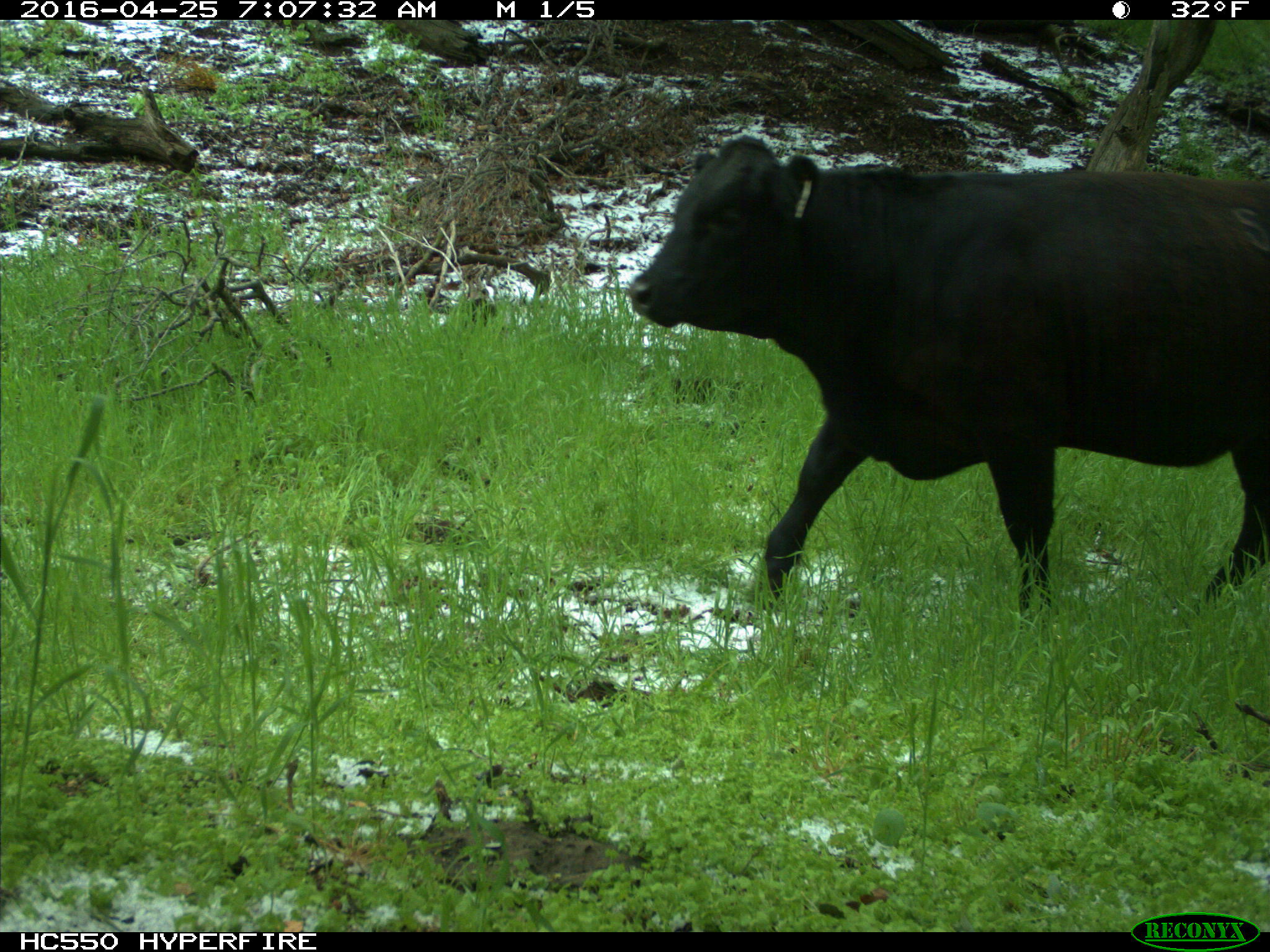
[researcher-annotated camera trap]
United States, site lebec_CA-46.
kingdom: Animalia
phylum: Chordata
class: Mammalia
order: Artiodactyla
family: Bovidae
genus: Bos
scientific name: Bos taurus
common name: domestic cow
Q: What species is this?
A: Bos taurus (domestic cow).